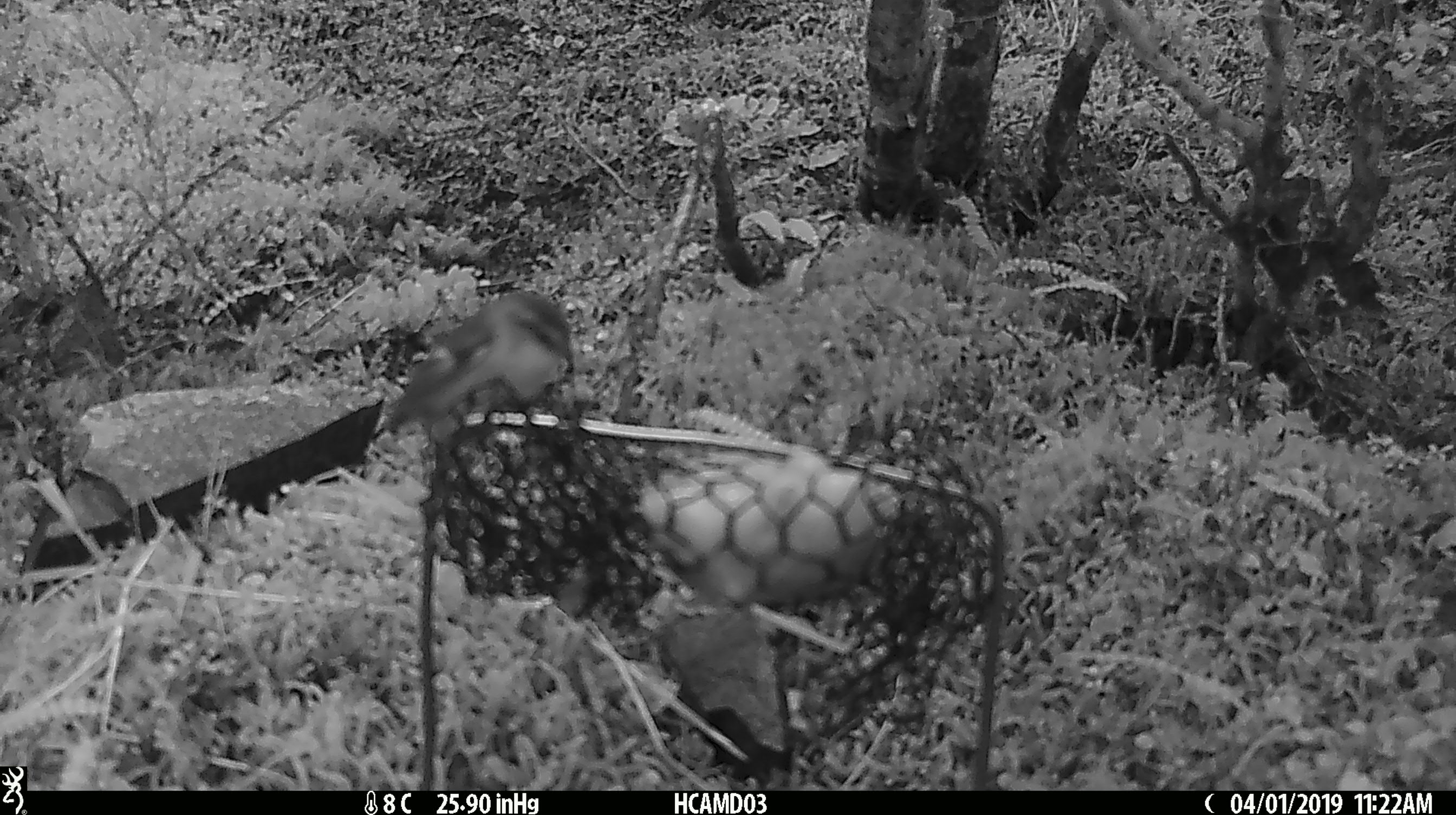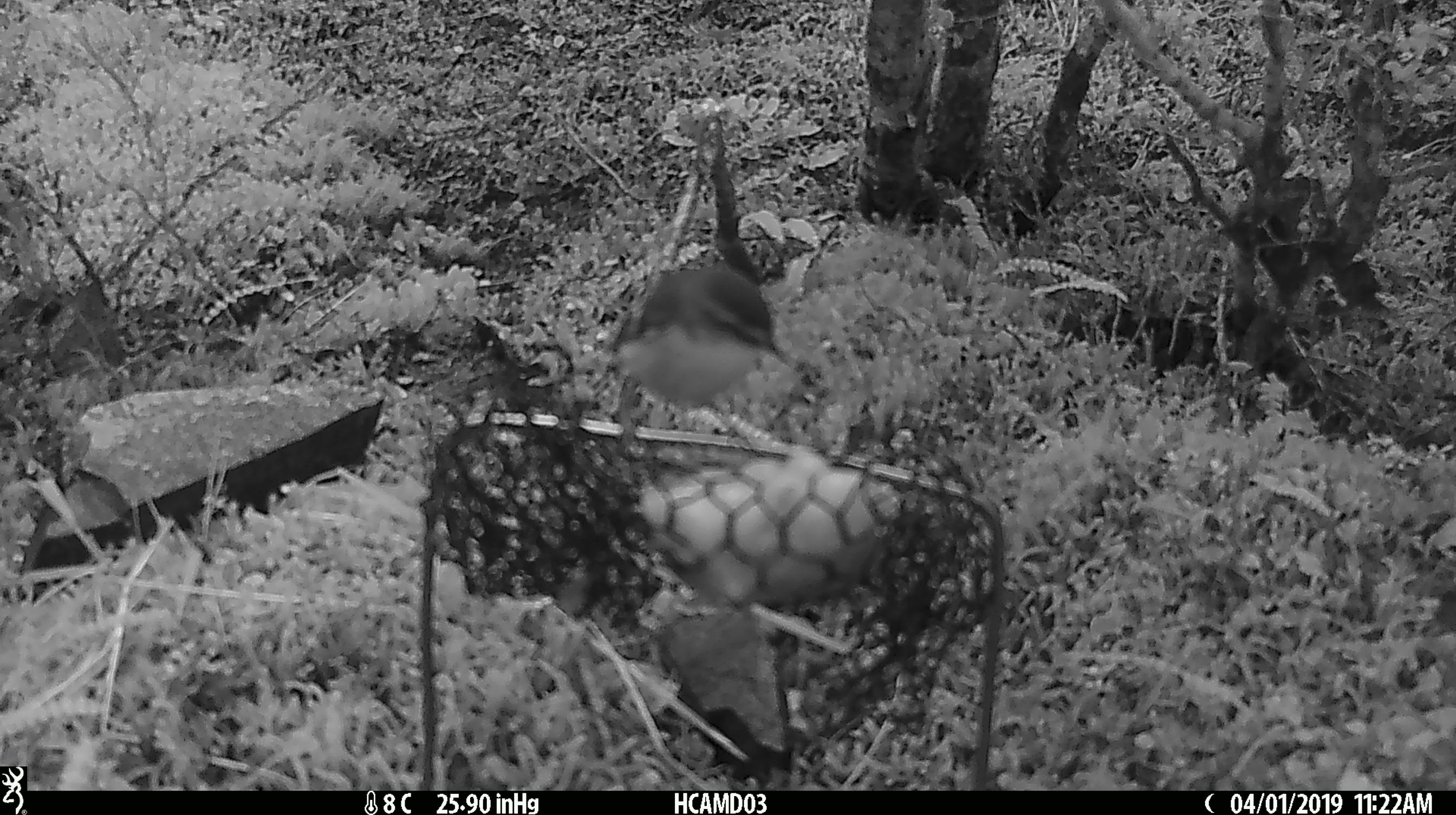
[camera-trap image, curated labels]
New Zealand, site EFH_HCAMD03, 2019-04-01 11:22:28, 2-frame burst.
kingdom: Animalia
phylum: Chordata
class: Aves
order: Passeriformes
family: Acanthisittidae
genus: Acanthisitta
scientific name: Acanthisitta chloris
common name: rifleman